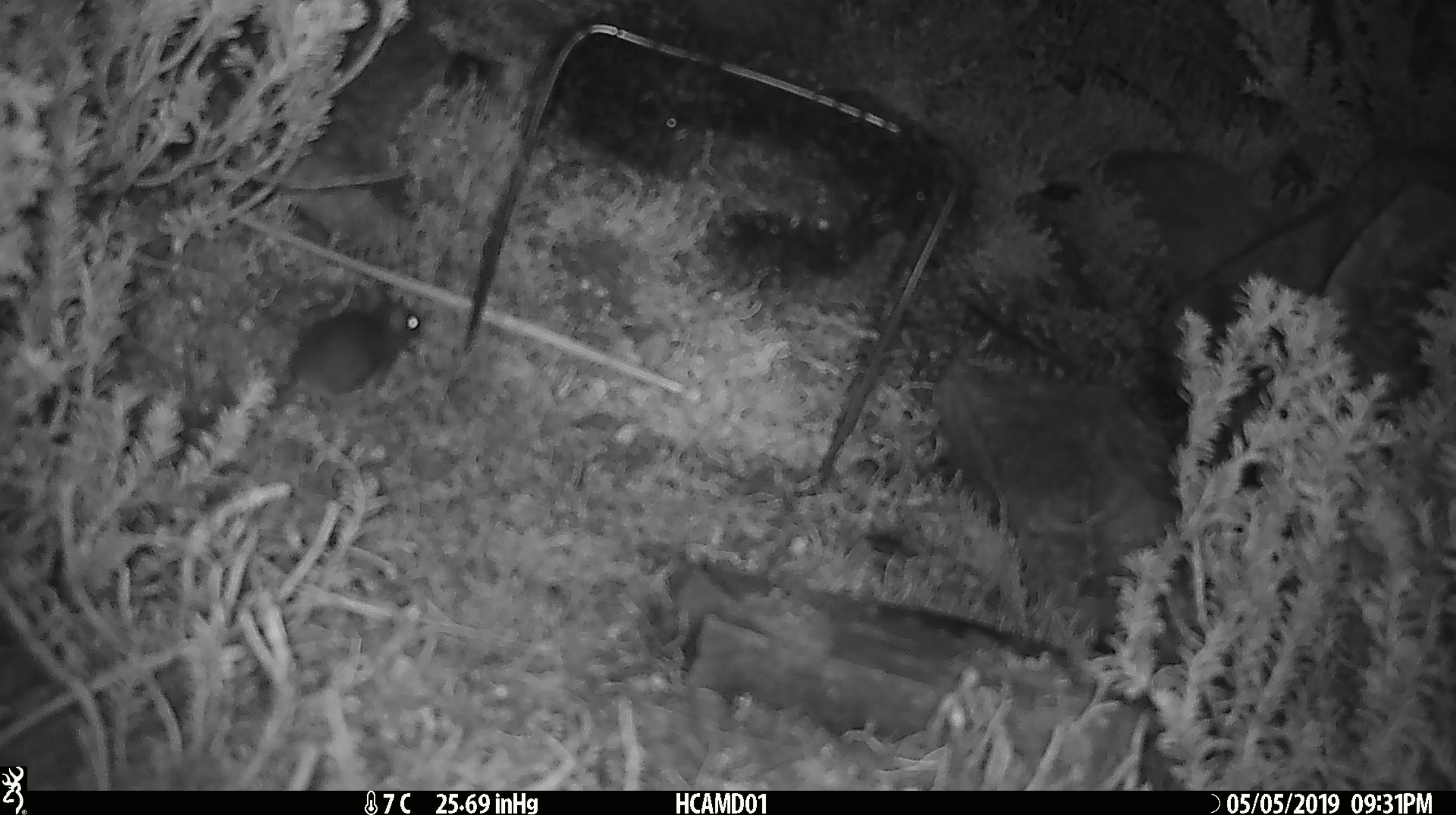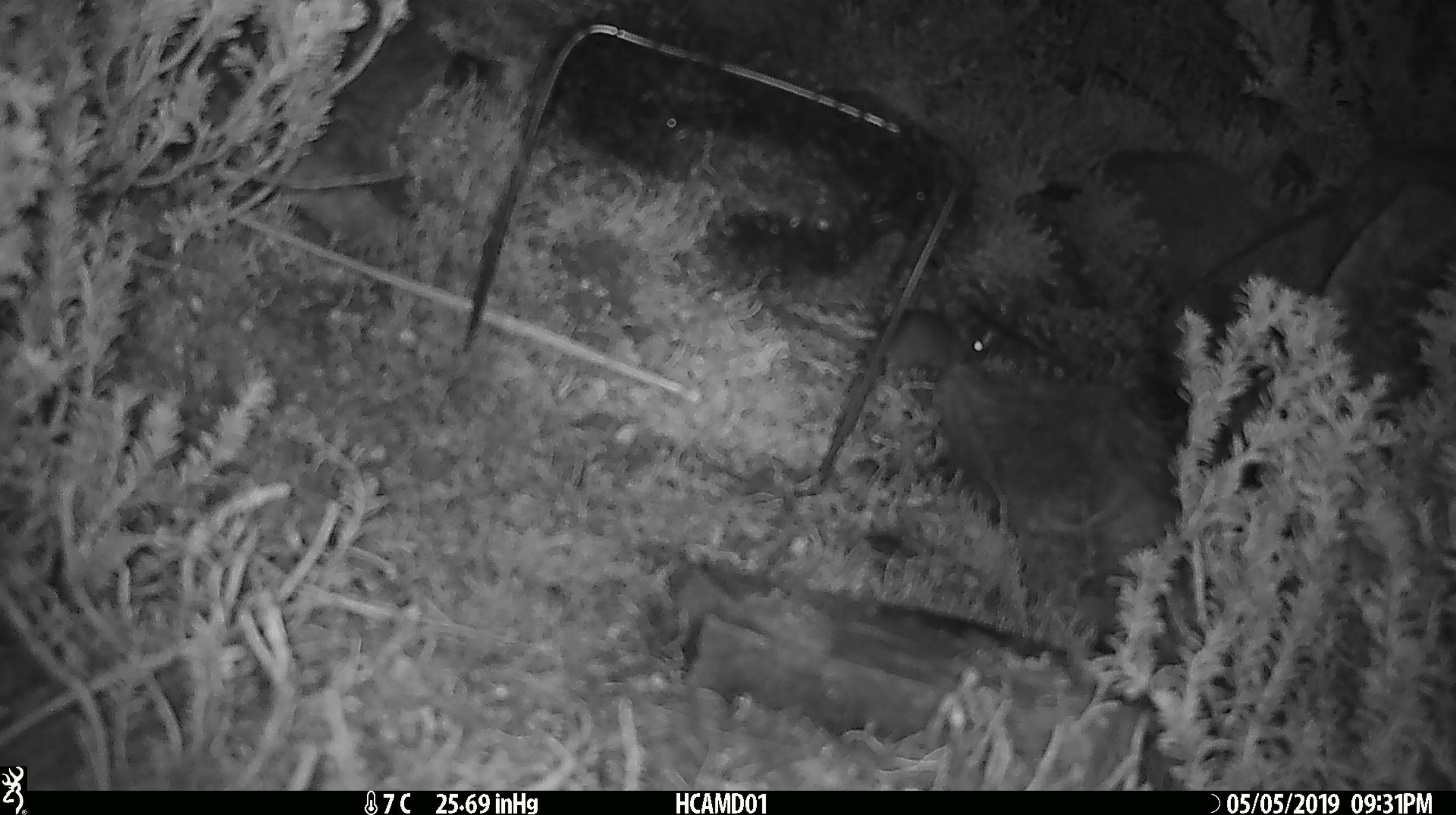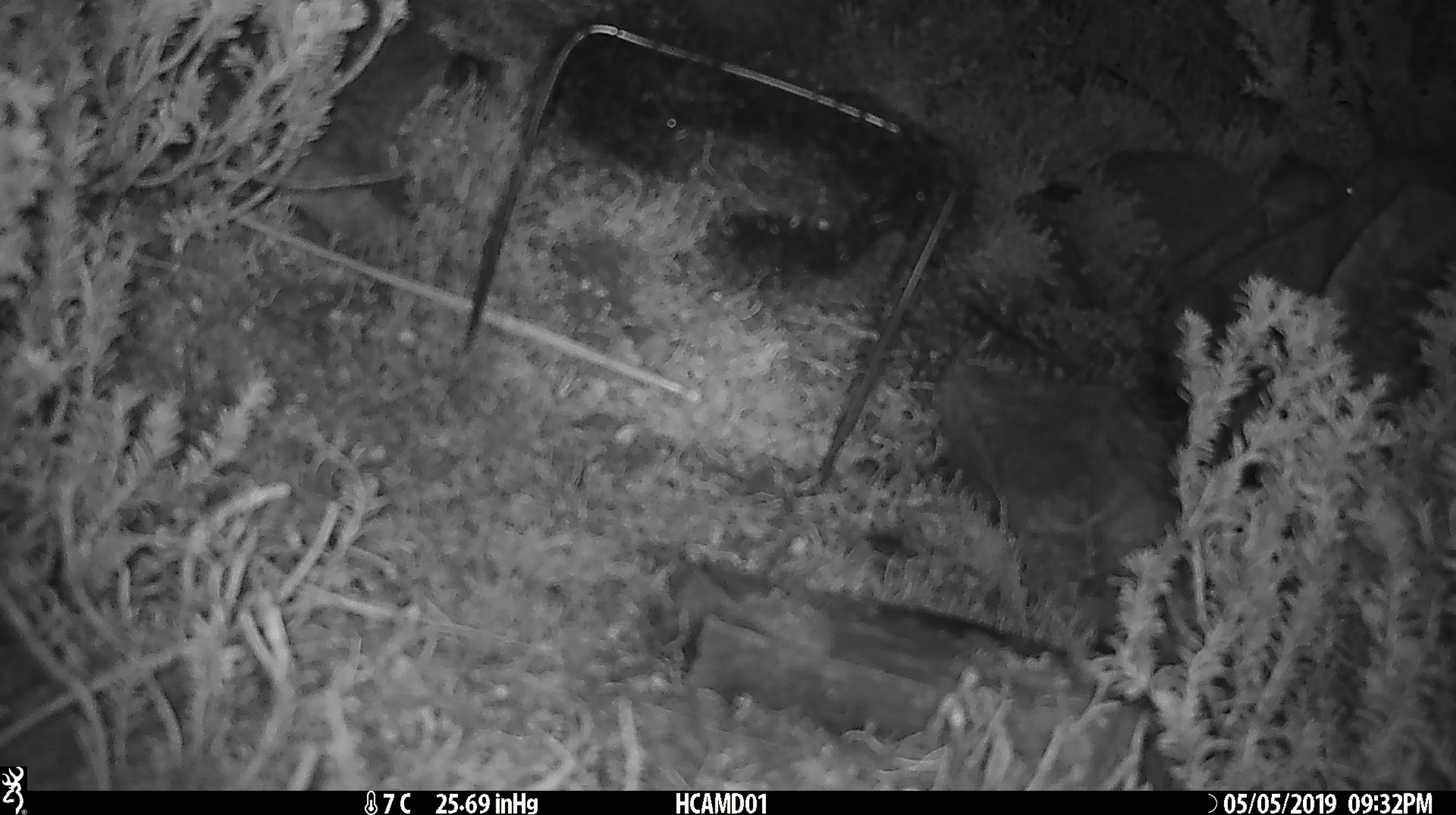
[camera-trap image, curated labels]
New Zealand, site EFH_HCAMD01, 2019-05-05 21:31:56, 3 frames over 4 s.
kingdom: Animalia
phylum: Chordata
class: Mammalia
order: Rodentia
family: Muridae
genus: Rattus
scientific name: Rattus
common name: rat